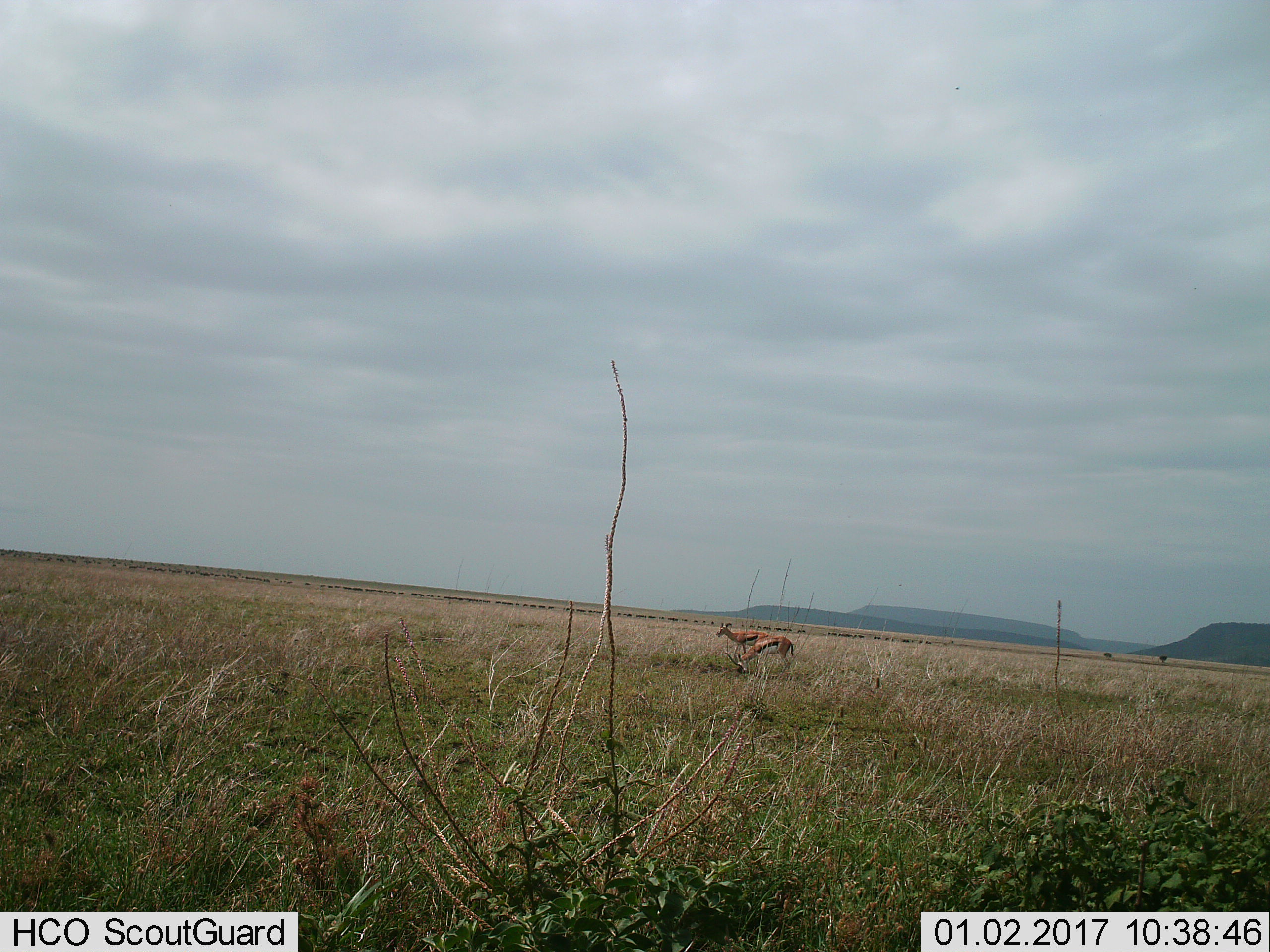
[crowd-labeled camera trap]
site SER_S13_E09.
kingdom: Animalia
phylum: Chordata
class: Mammalia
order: Artiodactyla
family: Bovidae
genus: Eudorcas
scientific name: Eudorcas thomsonii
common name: thomson's gazelle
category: gazellethomsons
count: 2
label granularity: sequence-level